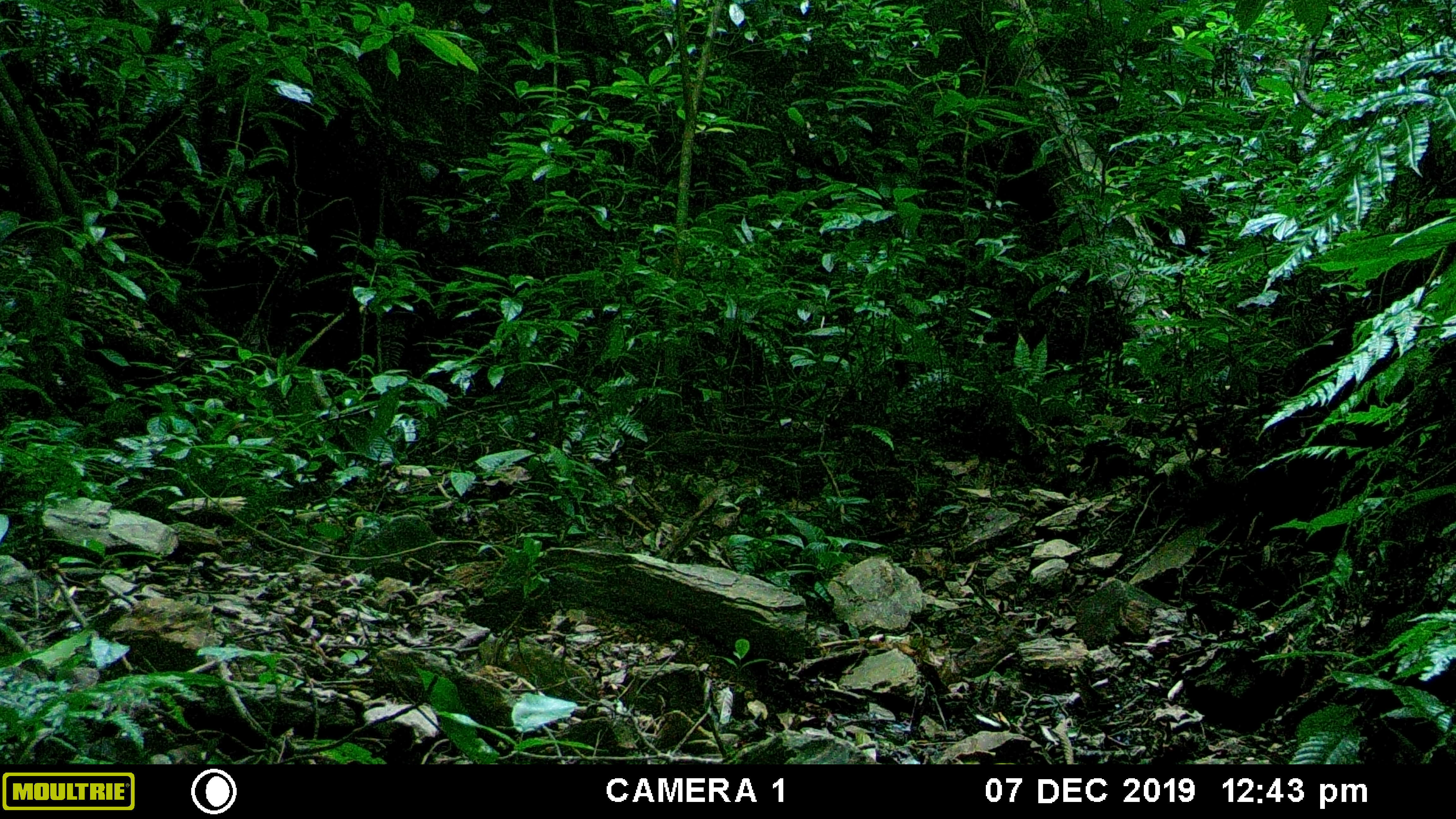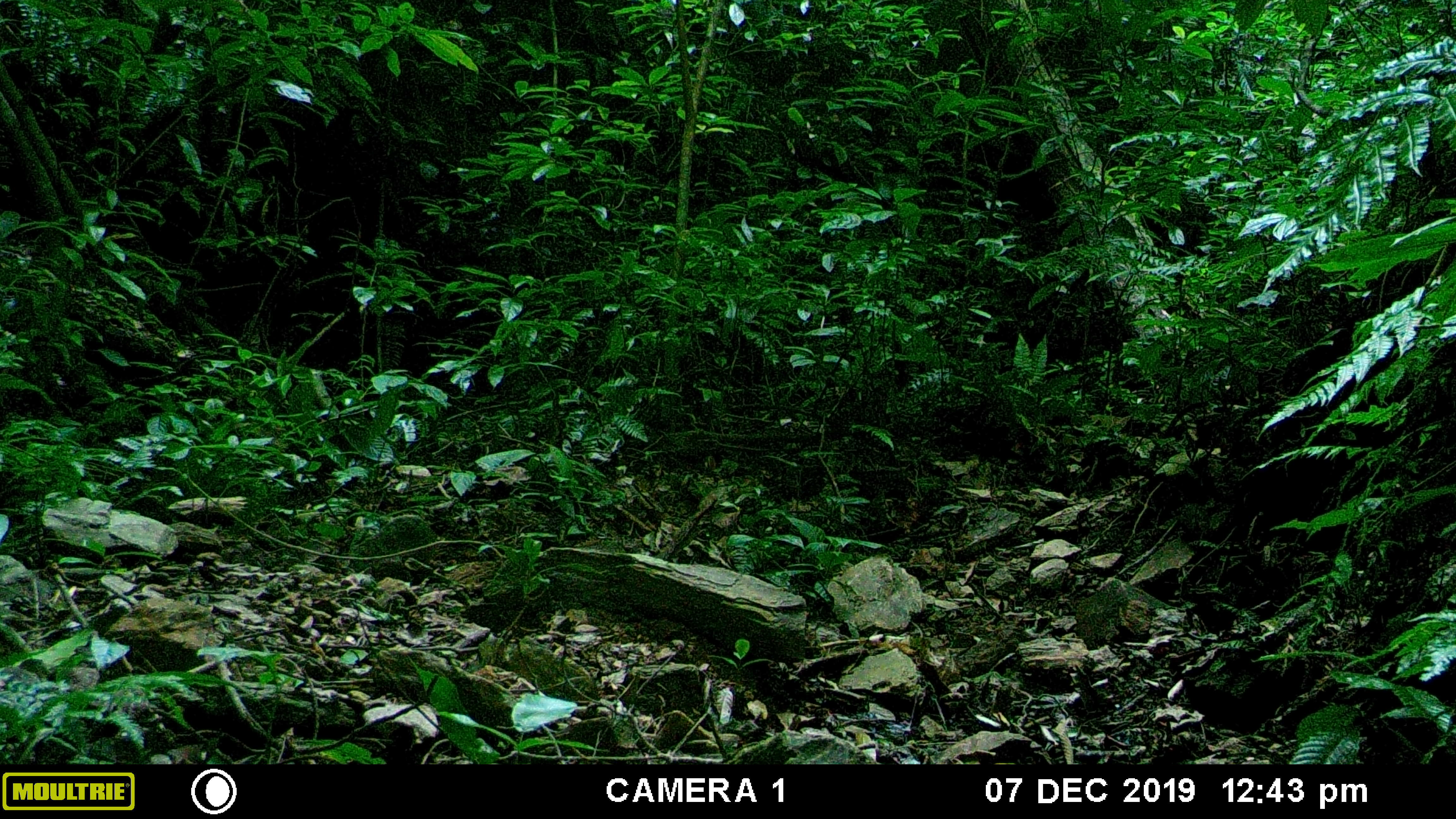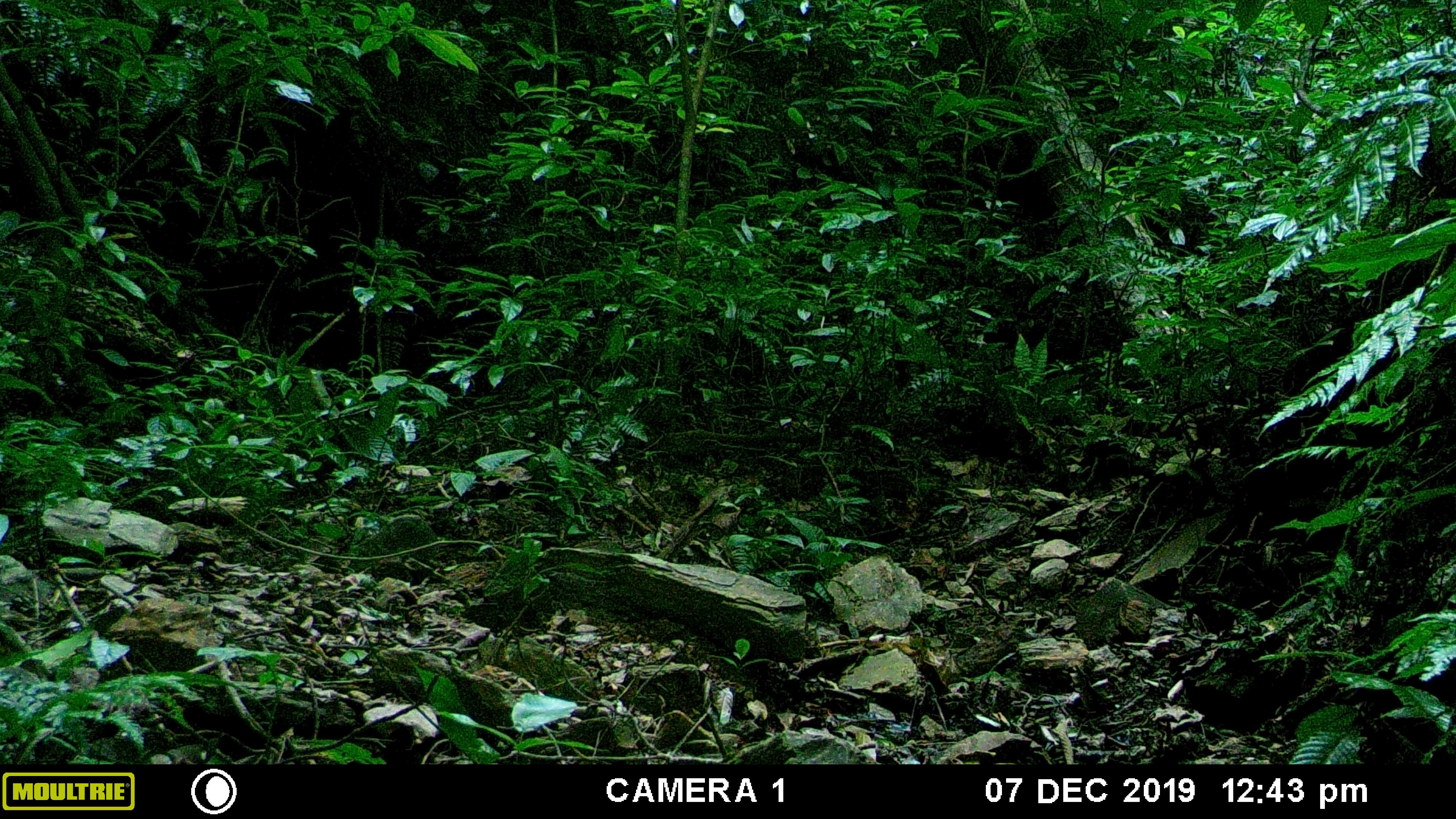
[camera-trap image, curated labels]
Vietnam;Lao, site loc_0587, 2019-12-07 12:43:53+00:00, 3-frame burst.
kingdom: Animalia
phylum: Chordata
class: Mammalia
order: Rodentia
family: Sciuridae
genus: Sciurus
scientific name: Sciurus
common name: squirrel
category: unidentified squirrel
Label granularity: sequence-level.